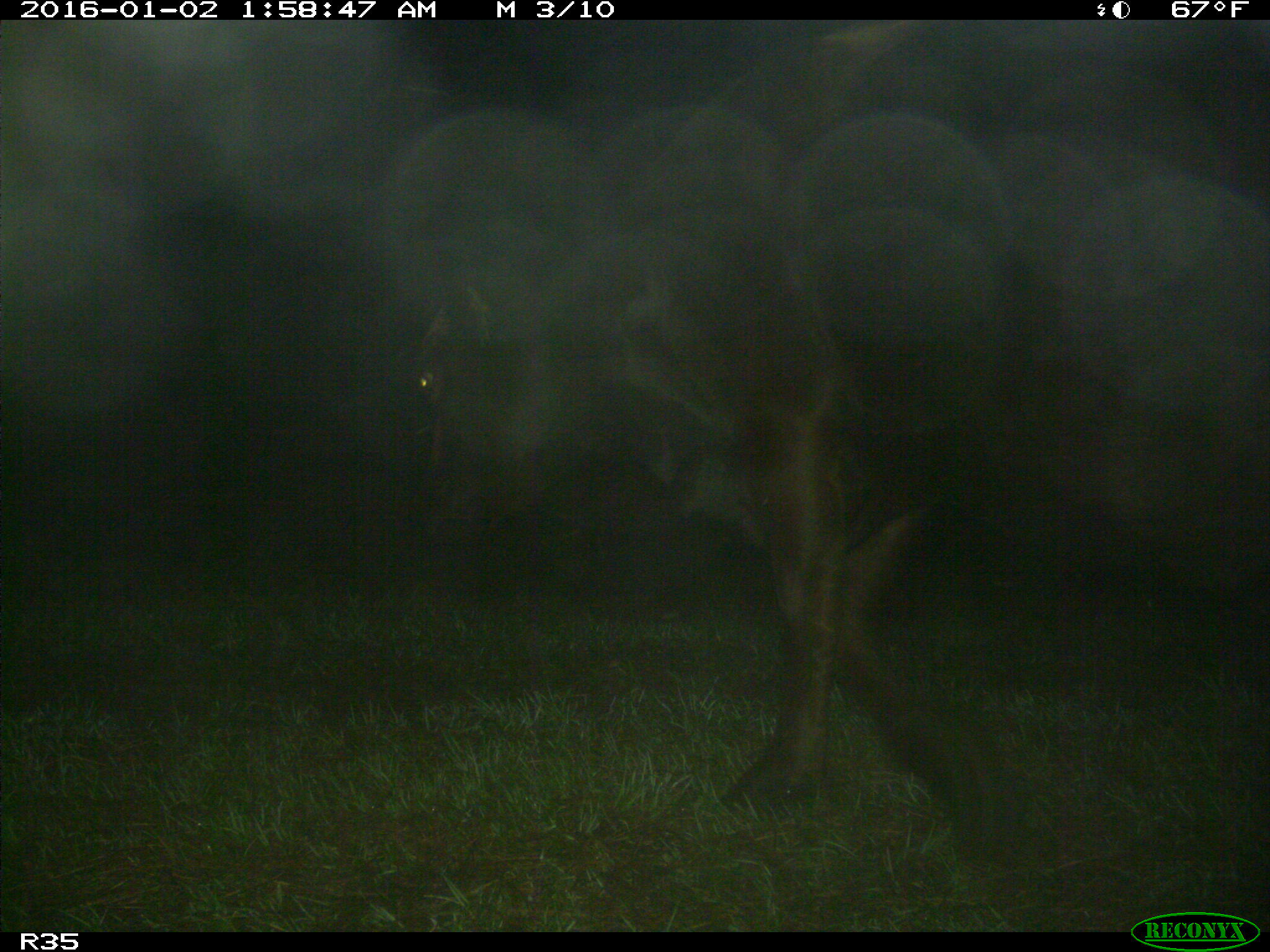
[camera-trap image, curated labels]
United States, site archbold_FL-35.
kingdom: Animalia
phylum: Chordata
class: Mammalia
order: Artiodactyla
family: Bovidae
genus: Bos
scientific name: Bos taurus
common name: domestic cow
Bos taurus (domestic cow).